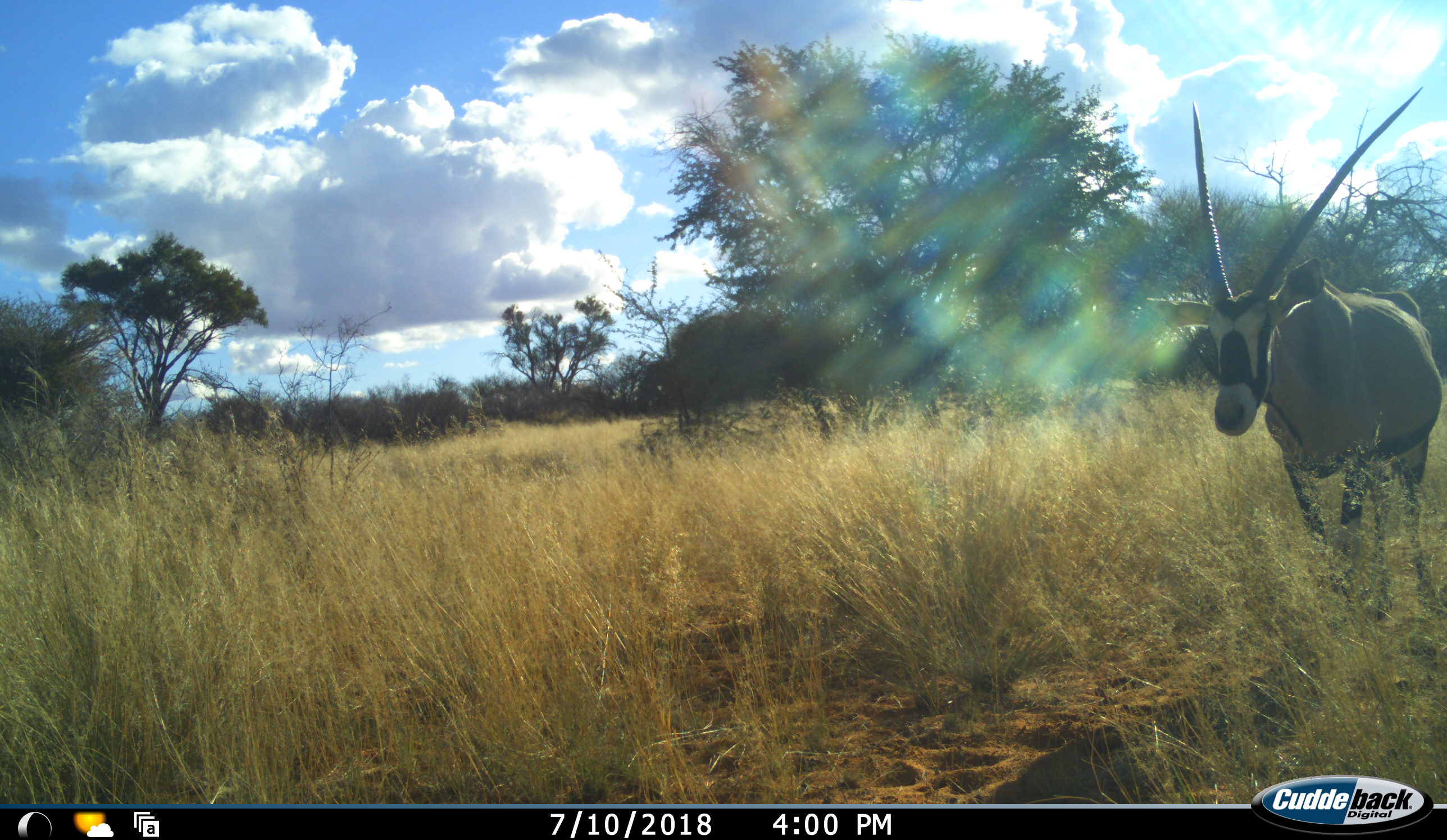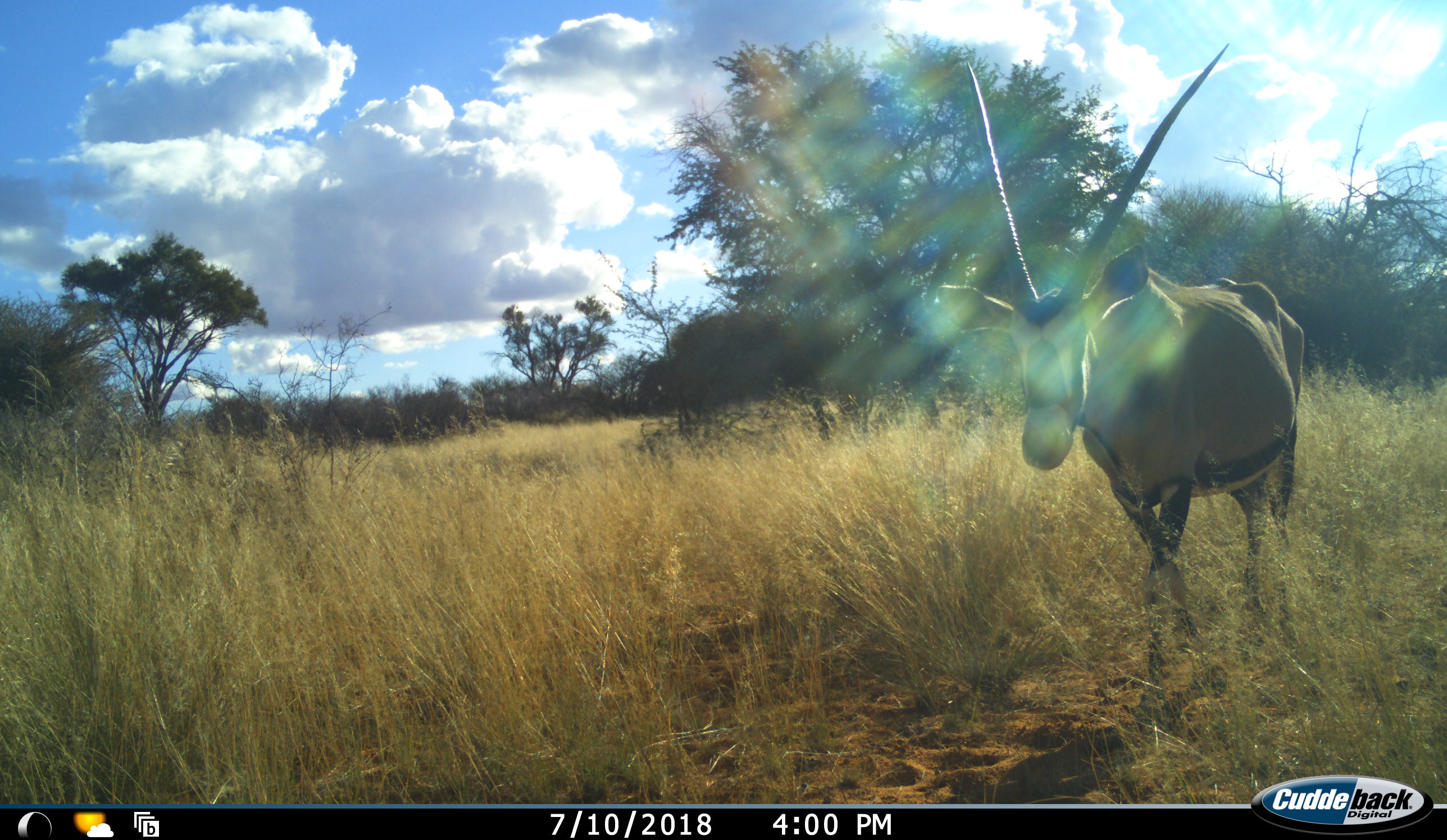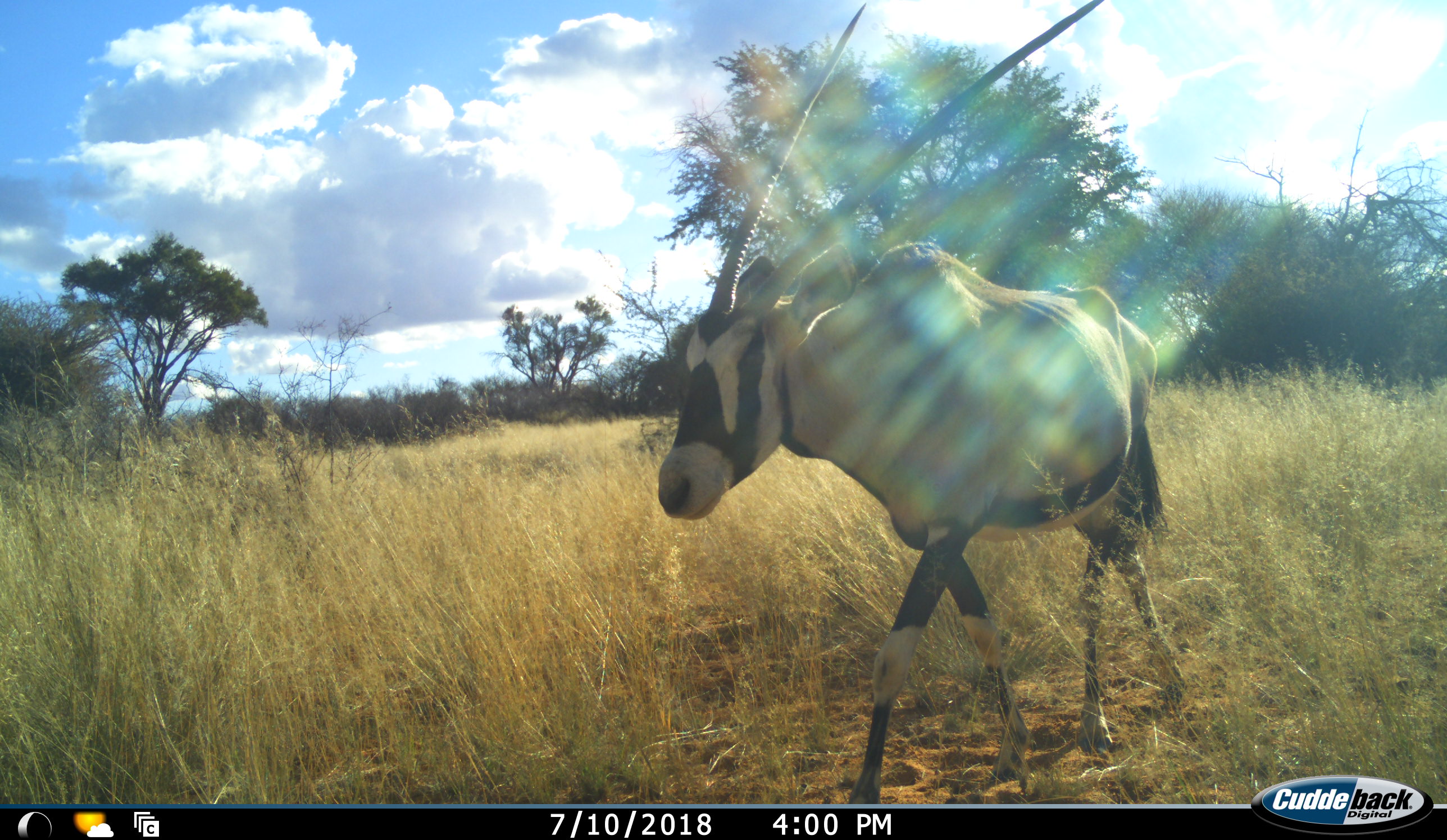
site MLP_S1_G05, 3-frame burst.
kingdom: Animalia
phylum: Chordata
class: Mammalia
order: Artiodactyla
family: Bovidae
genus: Oryx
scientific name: Oryx gazella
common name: gemsbok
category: oryx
Oryx (gemsbok) (Oryx gazella), count 1. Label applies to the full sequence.